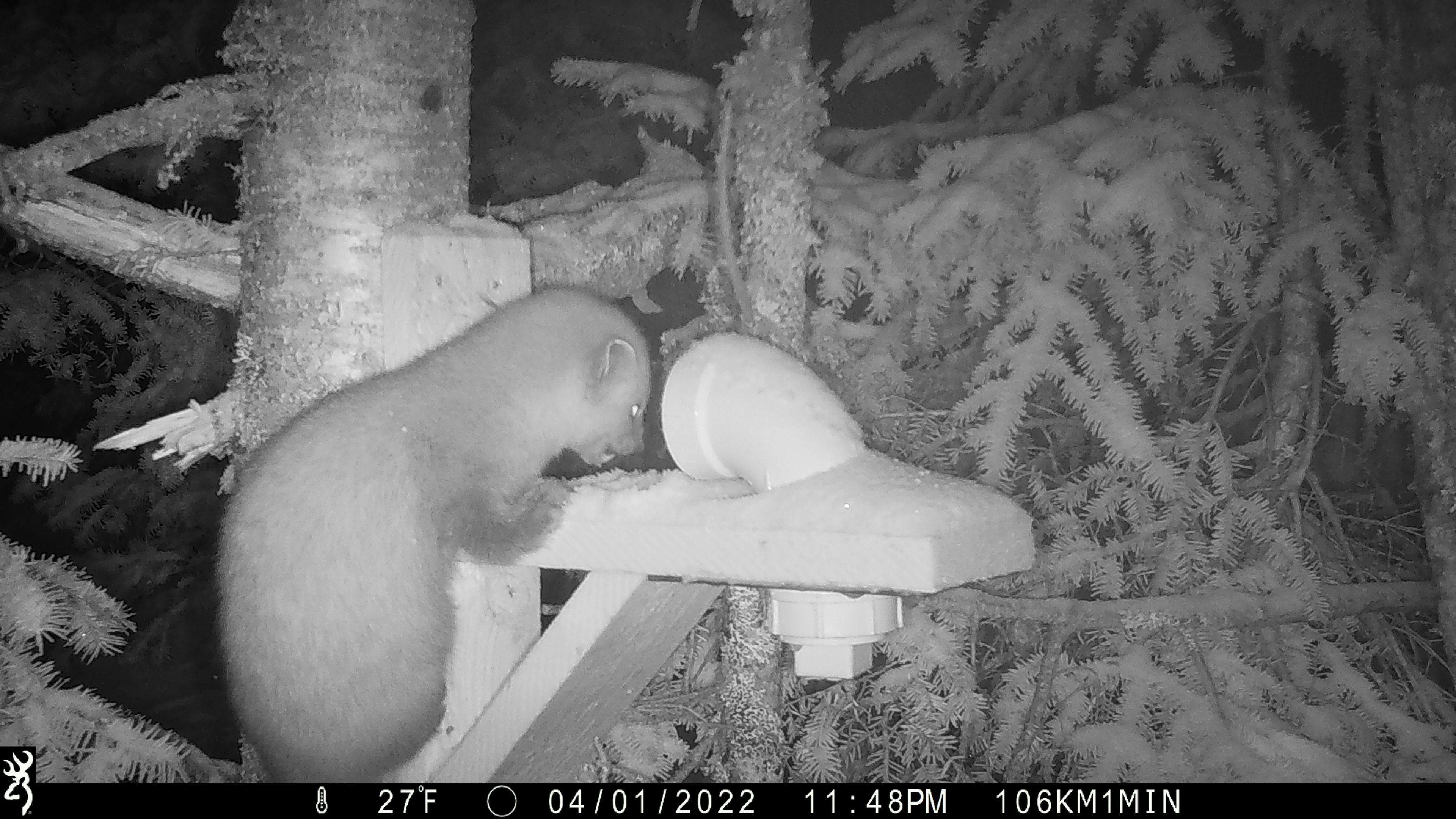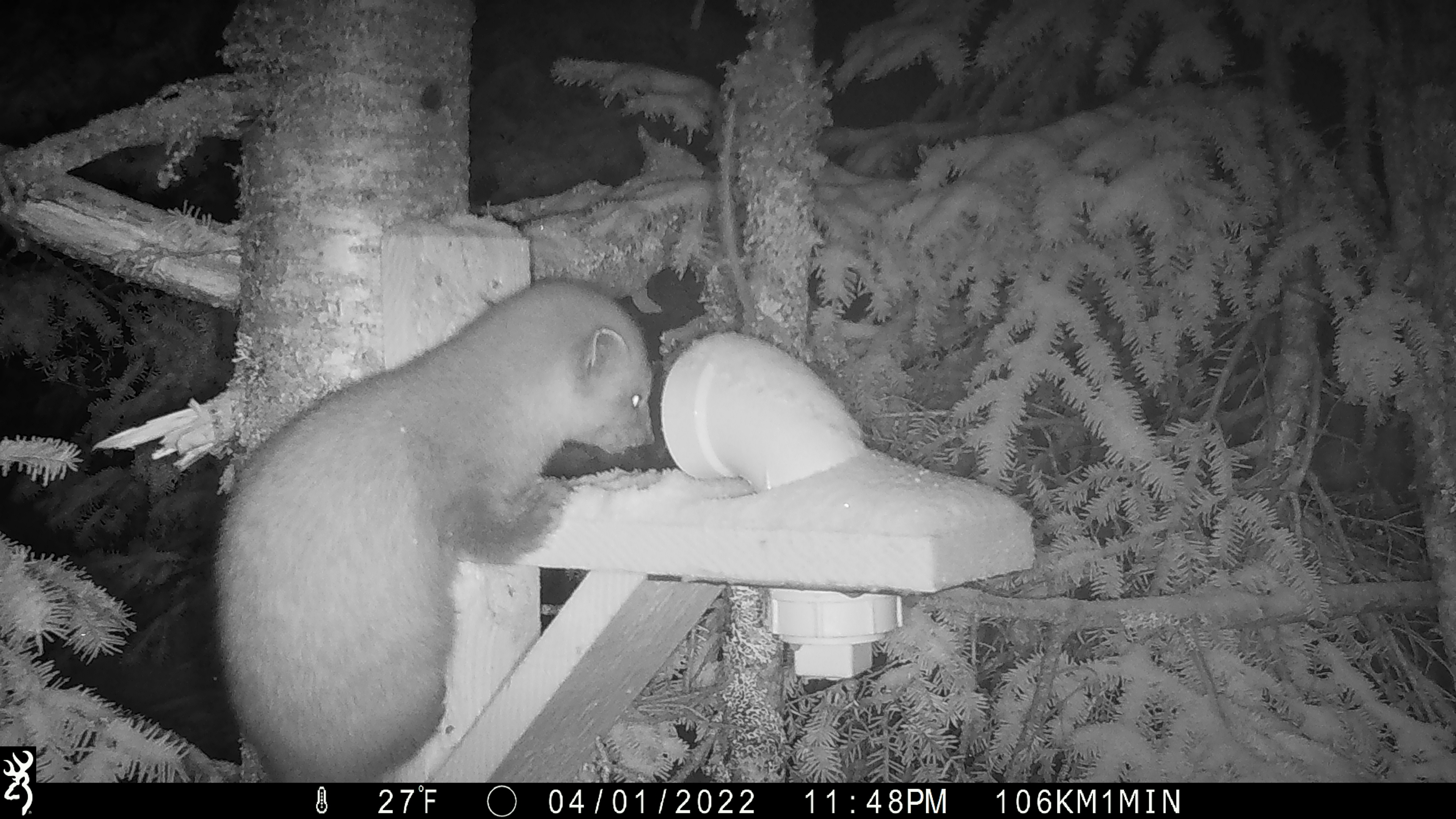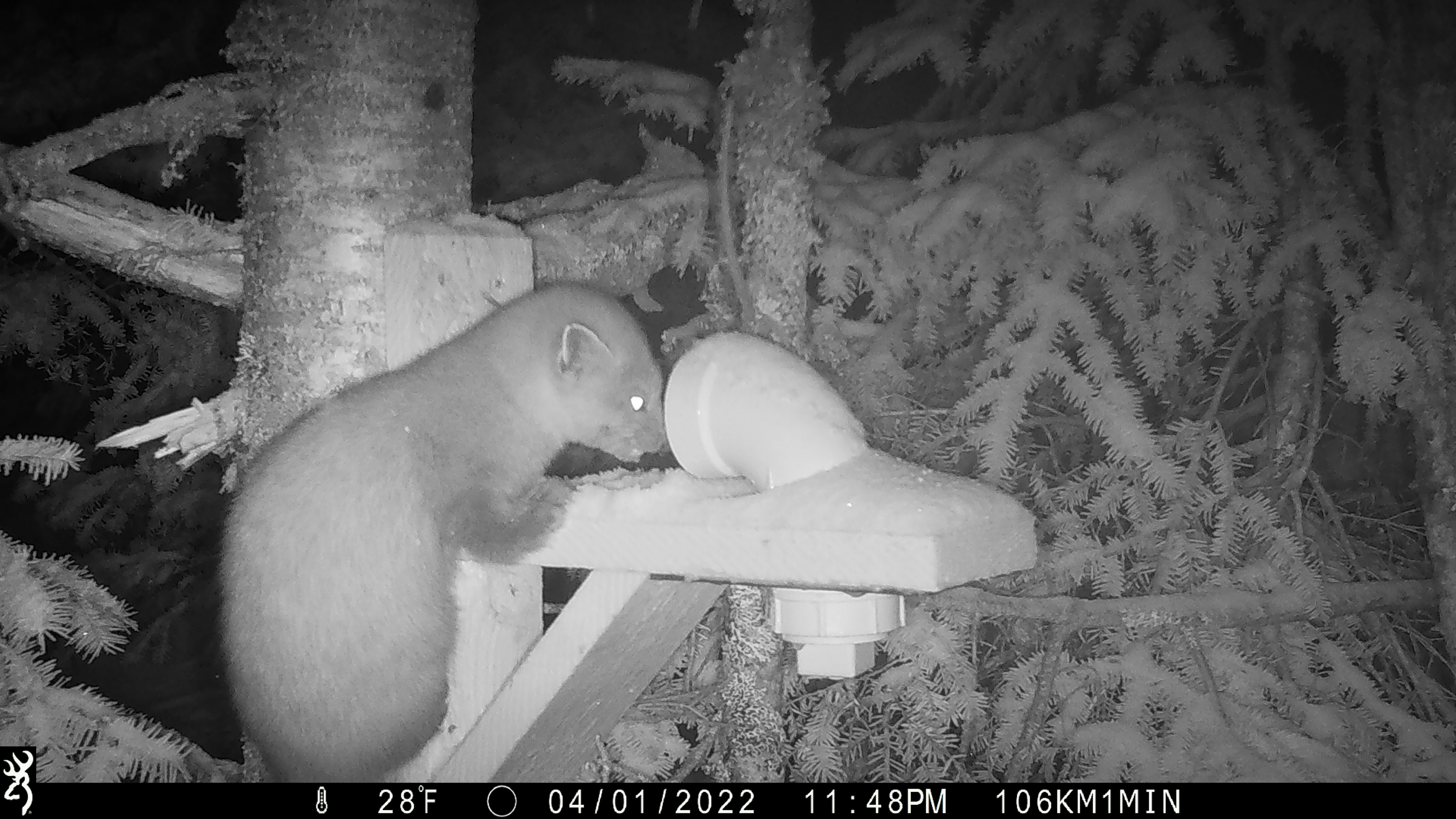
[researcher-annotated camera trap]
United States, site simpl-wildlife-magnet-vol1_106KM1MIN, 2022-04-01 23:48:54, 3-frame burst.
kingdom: Animalia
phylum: Chordata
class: Mammalia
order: Carnivora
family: Mustelidae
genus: Martes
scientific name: Martes americana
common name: american marten